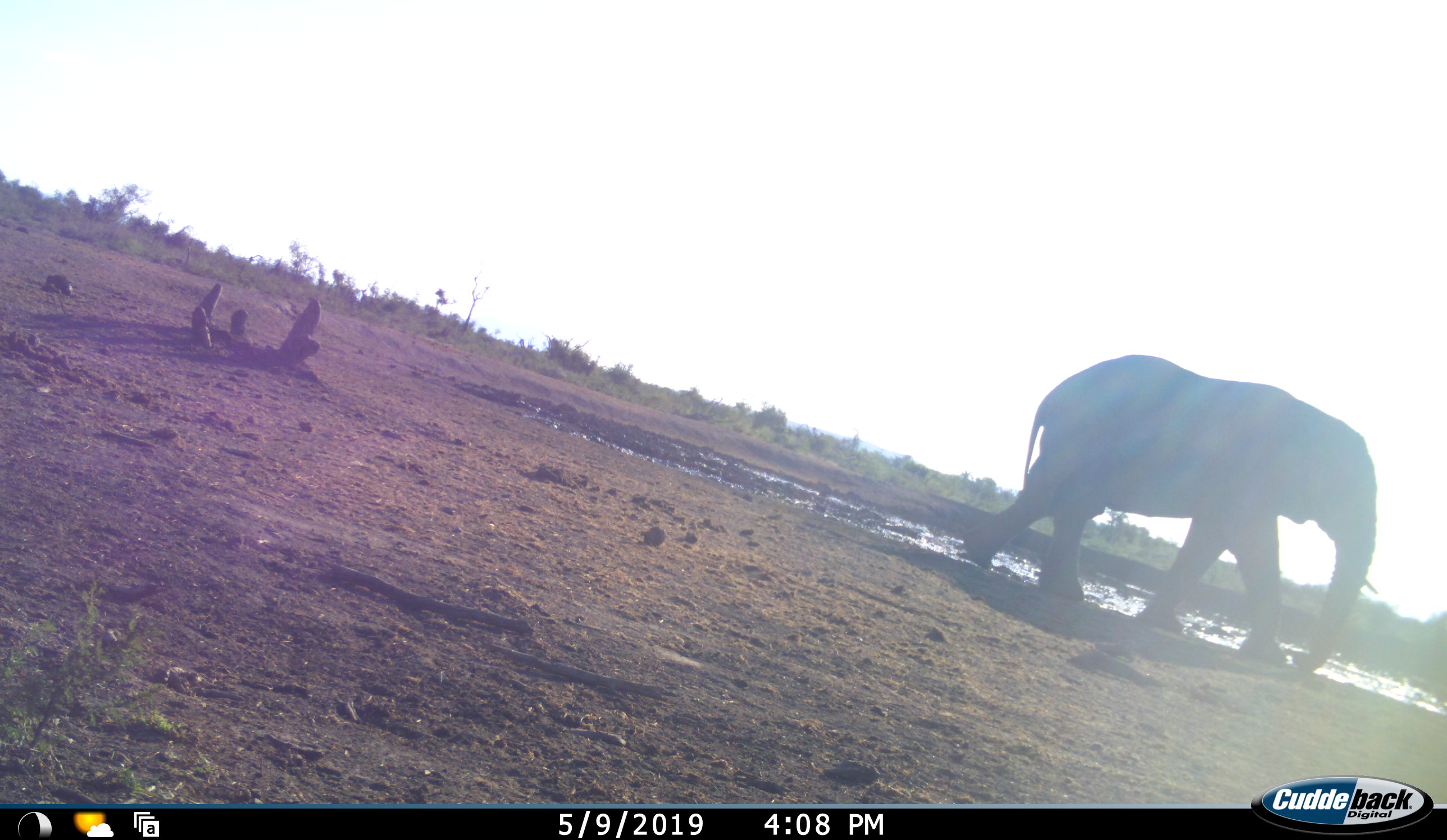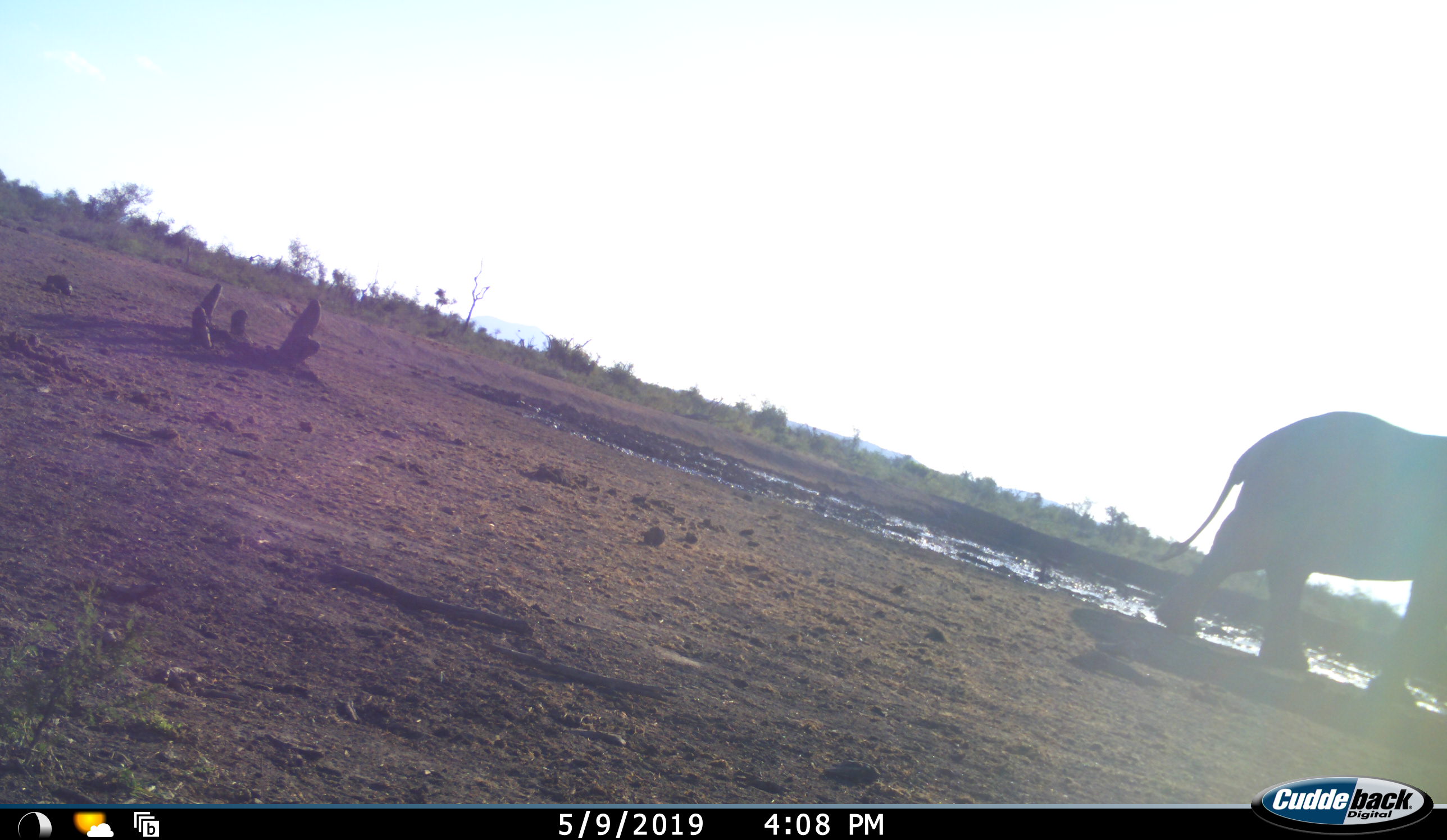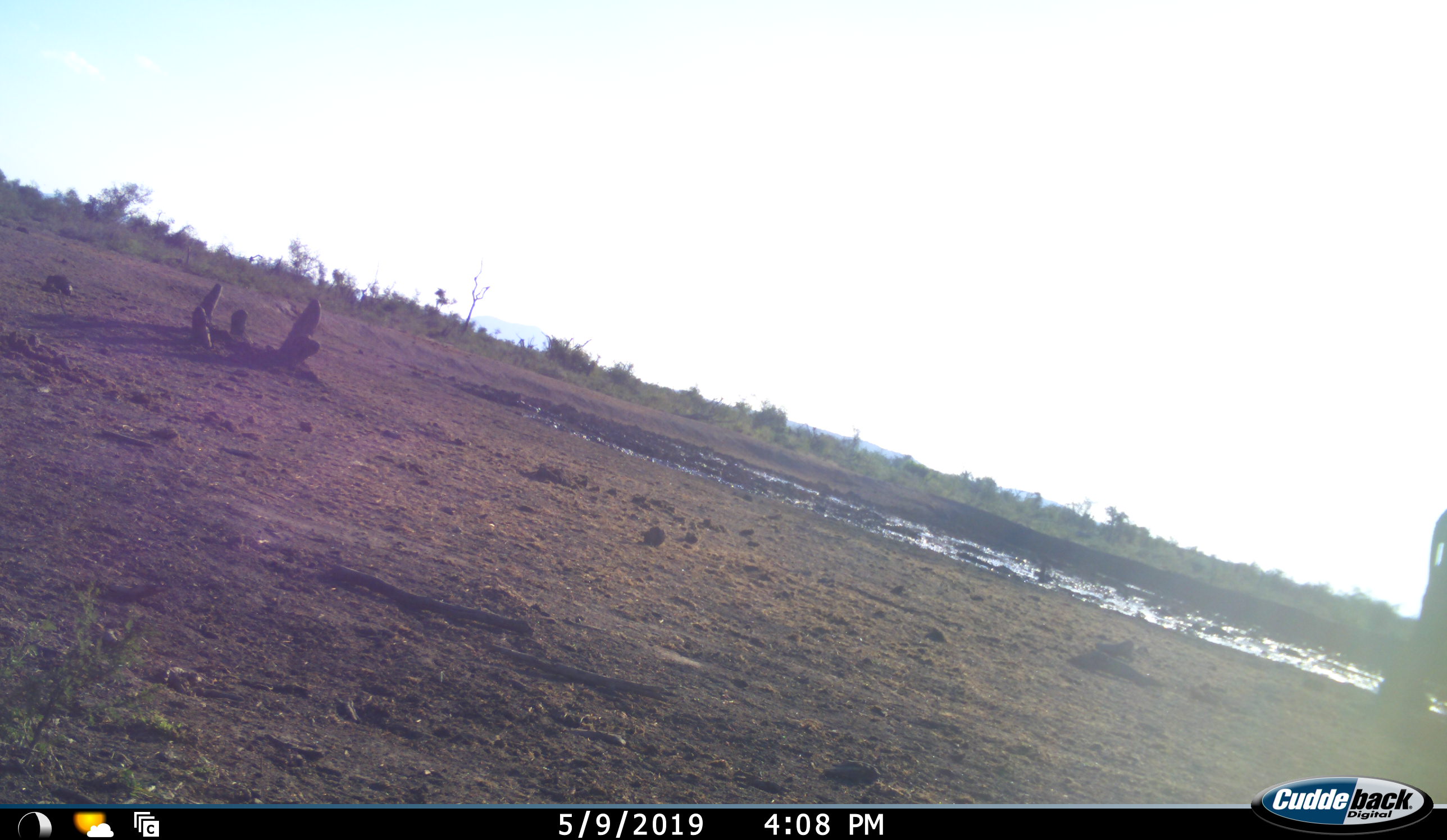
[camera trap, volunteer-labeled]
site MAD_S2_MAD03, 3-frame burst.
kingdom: Animalia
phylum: Chordata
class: Mammalia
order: Proboscidea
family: Elephantidae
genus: Loxodonta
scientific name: Loxodonta africana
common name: african bush elephant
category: elephant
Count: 1.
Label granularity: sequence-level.